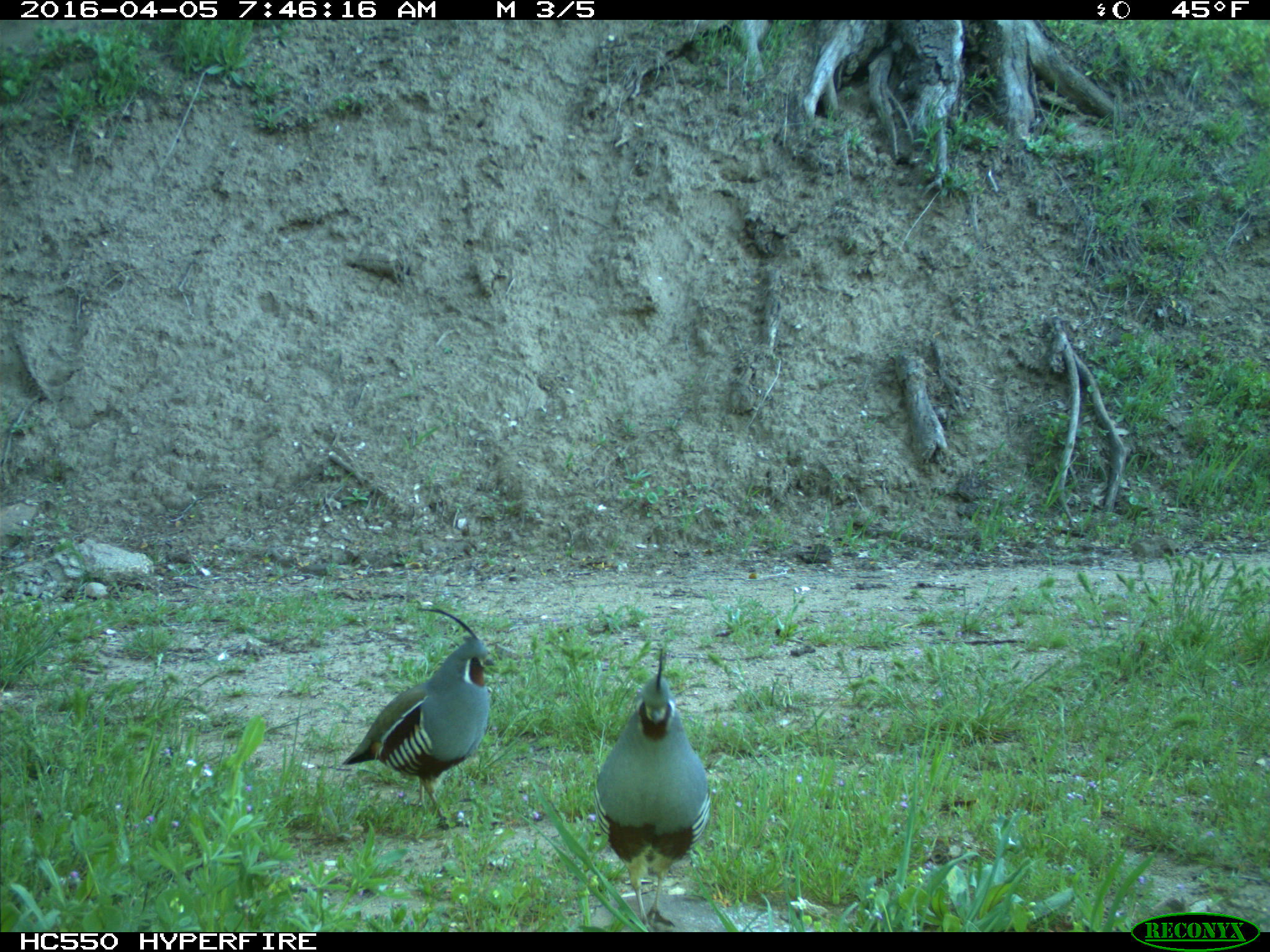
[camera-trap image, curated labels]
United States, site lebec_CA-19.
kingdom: Animalia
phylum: Chordata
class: Aves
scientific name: Aves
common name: birds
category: unidentified bird